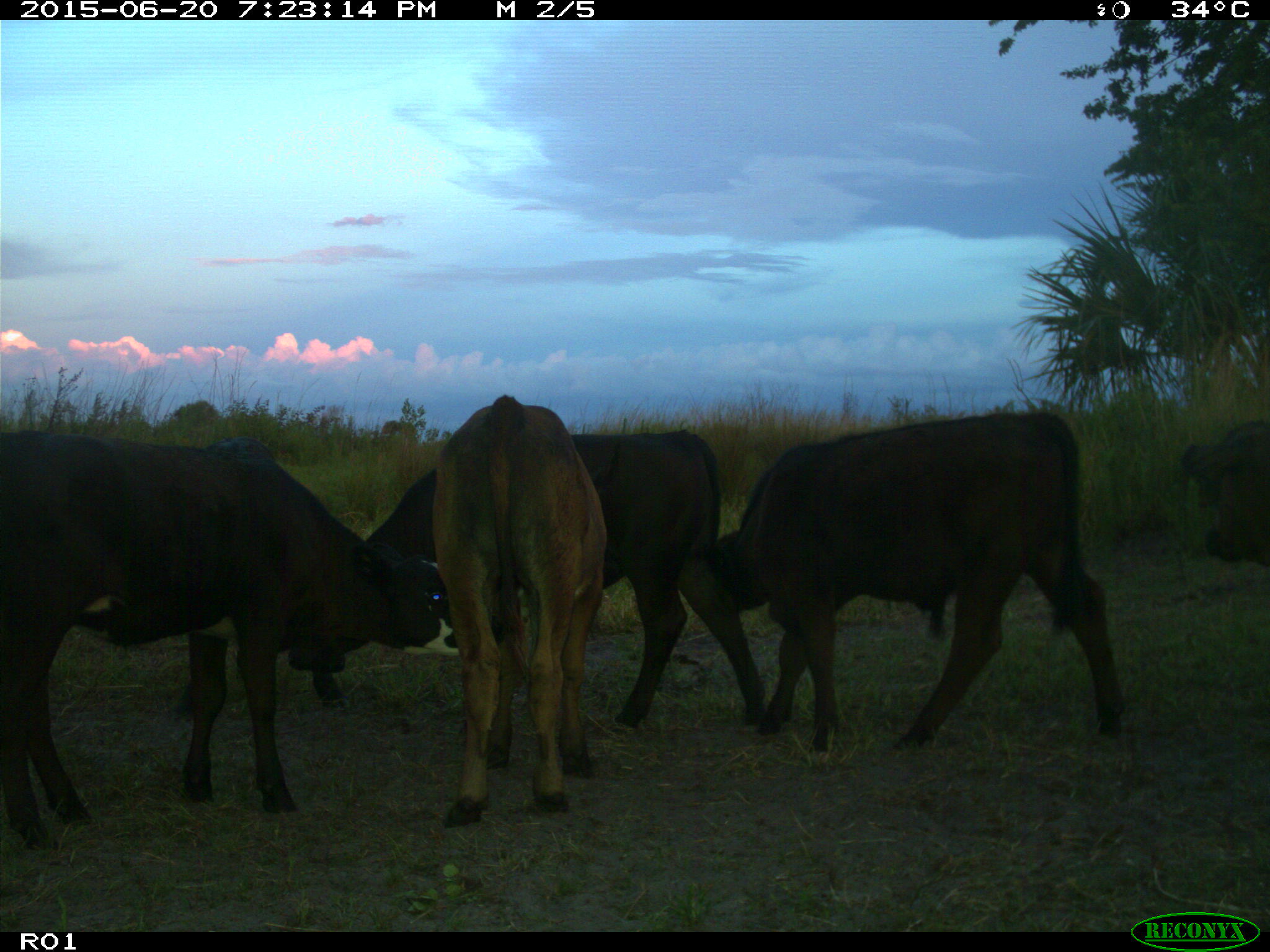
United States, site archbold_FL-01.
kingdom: Animalia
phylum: Chordata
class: Mammalia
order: Artiodactyla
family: Bovidae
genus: Bos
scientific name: Bos taurus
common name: domestic cow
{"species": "Bos taurus (domestic cow)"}